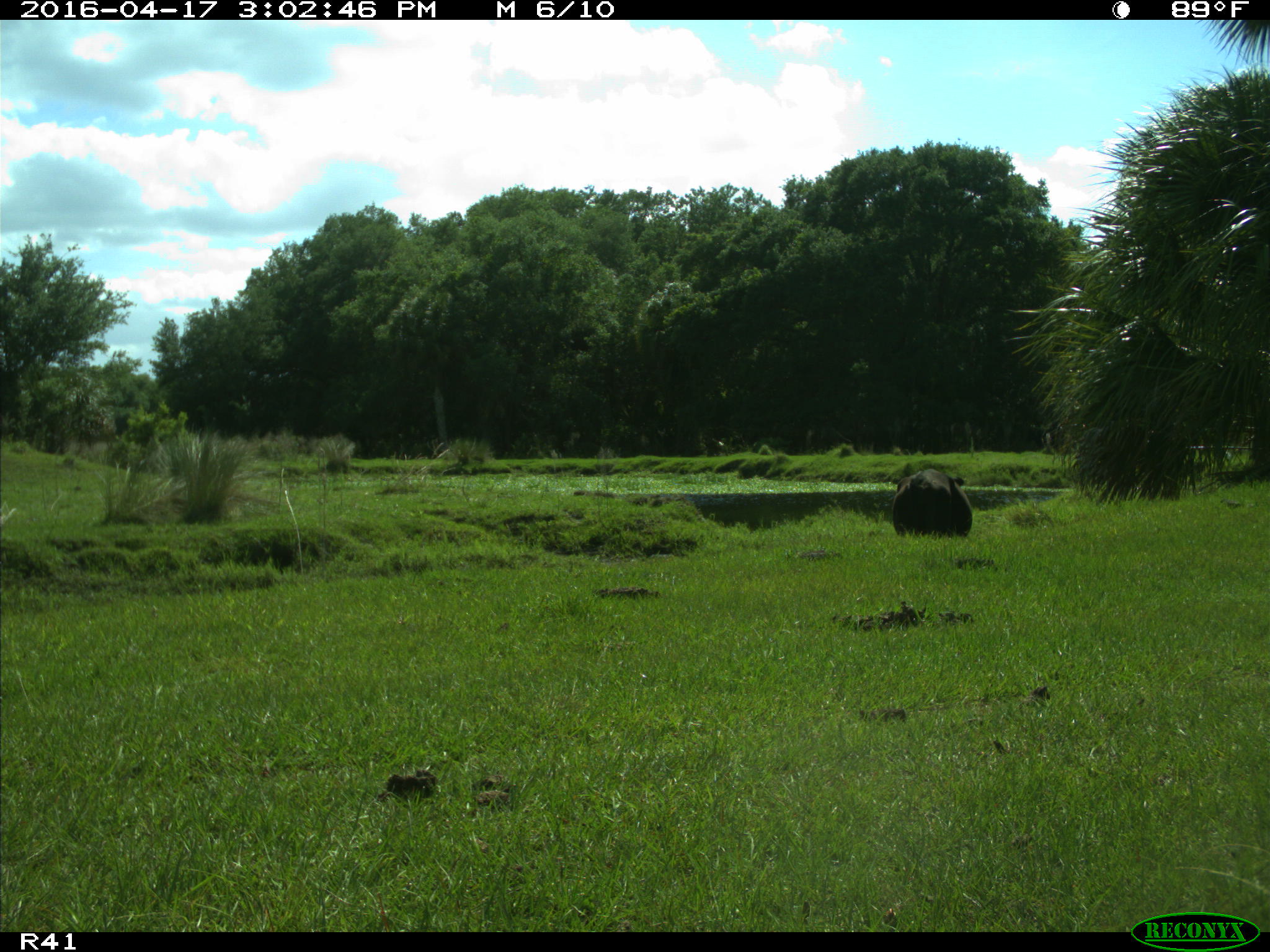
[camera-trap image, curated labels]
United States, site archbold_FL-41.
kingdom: Animalia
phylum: Chordata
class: Mammalia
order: Artiodactyla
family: Bovidae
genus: Bos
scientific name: Bos taurus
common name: domestic cow